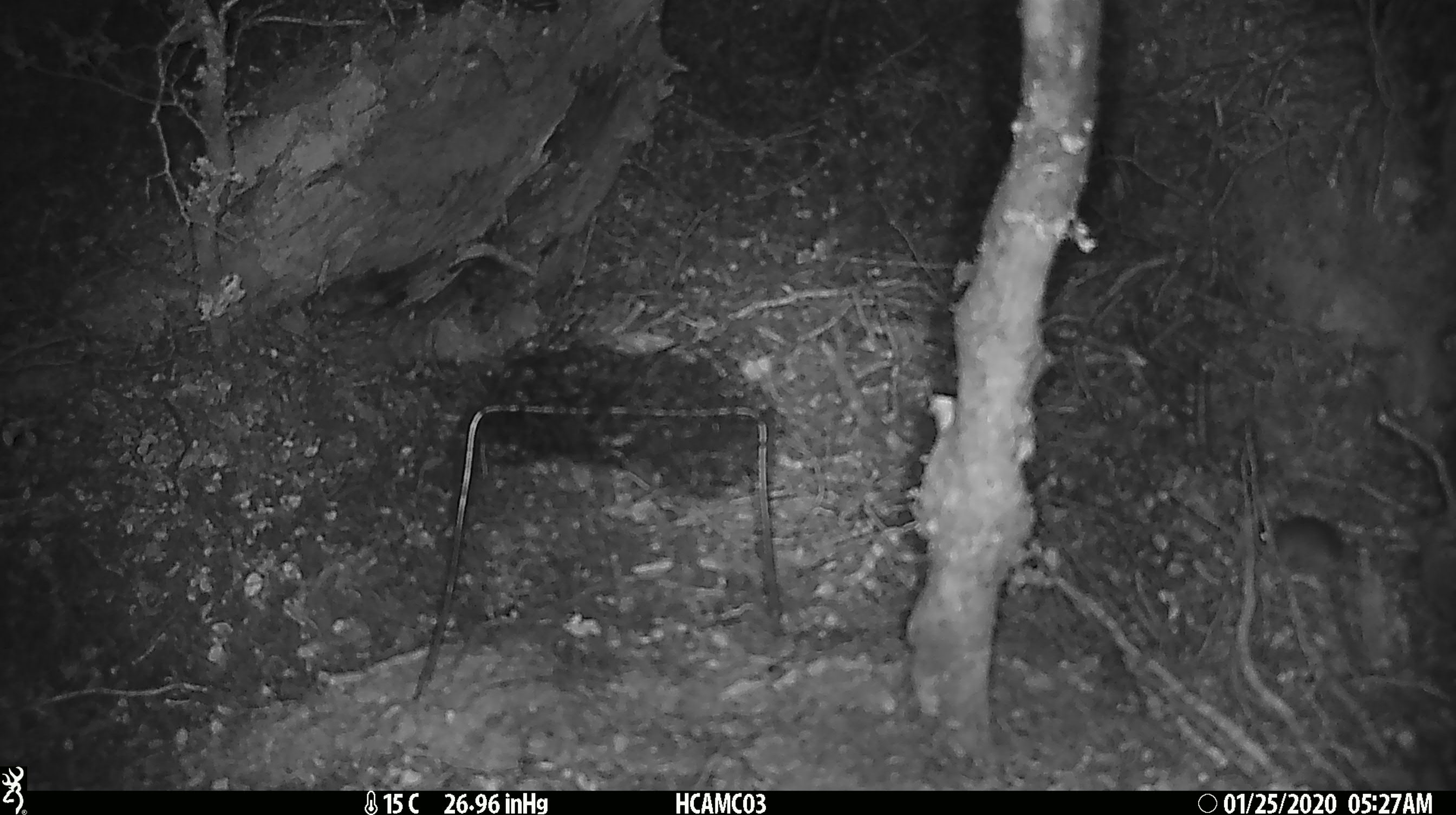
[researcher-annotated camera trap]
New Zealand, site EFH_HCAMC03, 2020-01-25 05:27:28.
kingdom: Animalia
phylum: Chordata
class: Mammalia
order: Rodentia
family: Muridae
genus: Mus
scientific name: Mus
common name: mouse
Mouse (Mus).